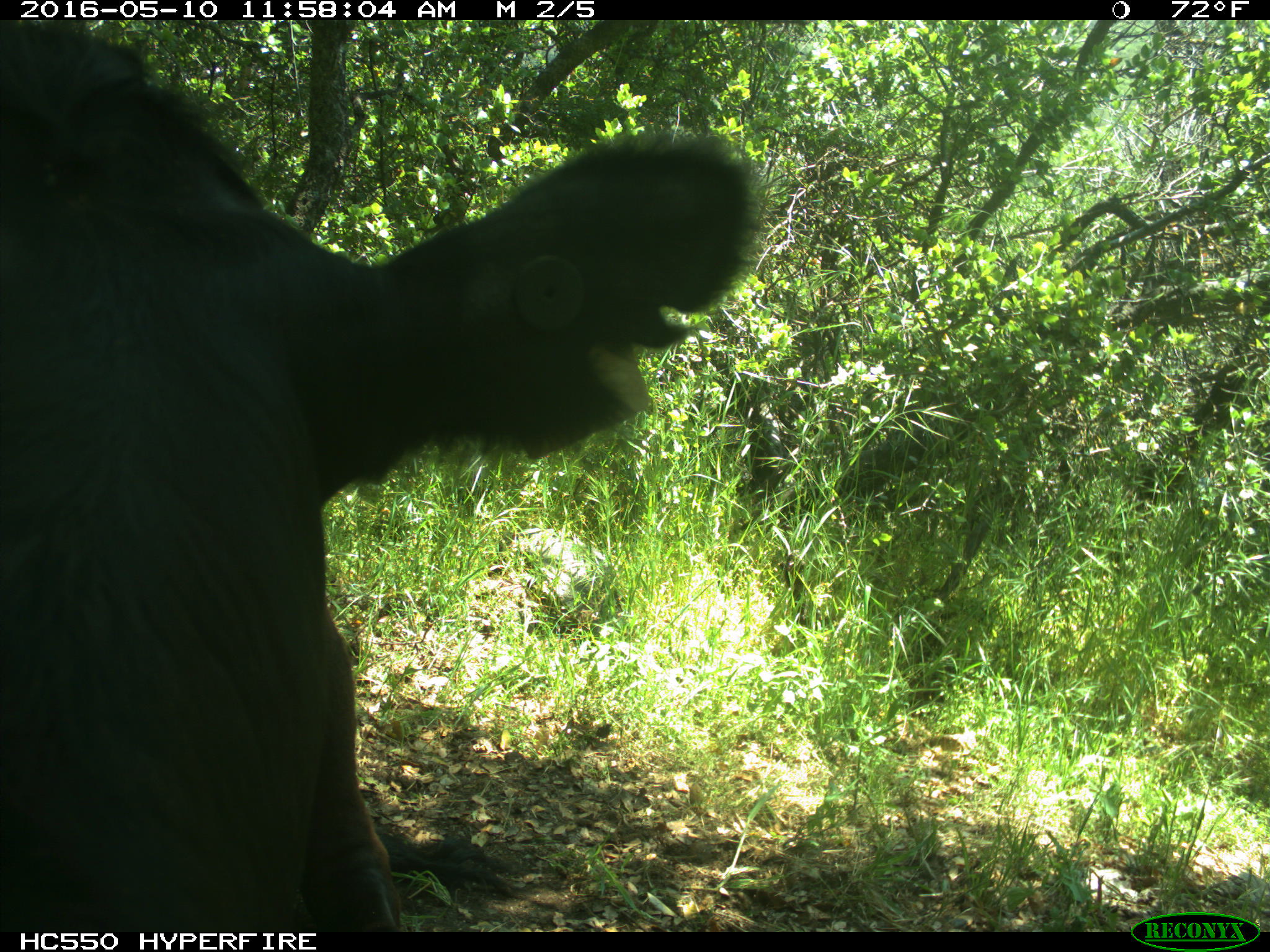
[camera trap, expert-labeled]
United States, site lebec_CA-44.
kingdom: Animalia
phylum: Chordata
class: Mammalia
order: Artiodactyla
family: Bovidae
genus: Bos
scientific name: Bos taurus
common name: domestic cow